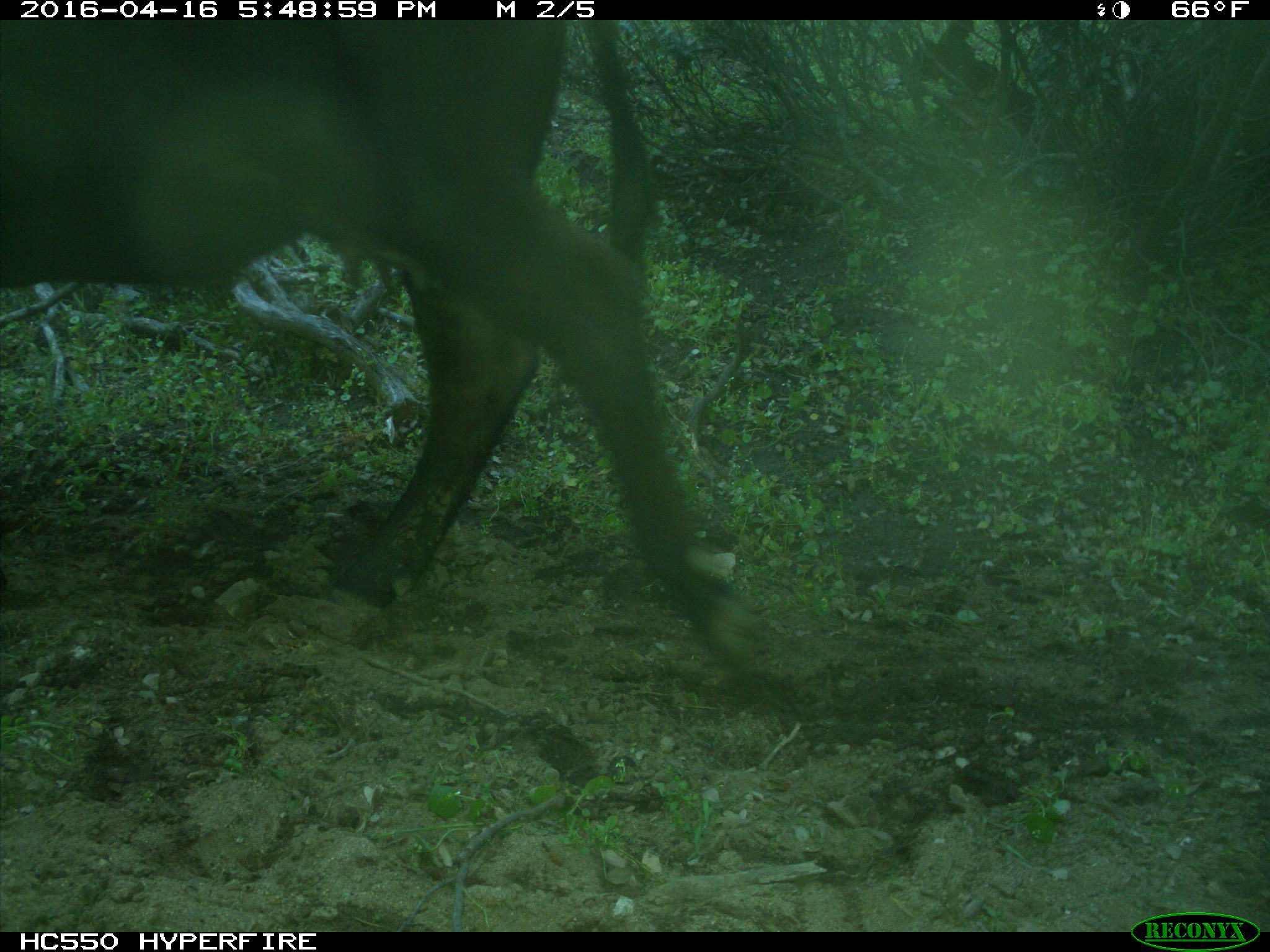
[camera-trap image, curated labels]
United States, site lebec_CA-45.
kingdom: Animalia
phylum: Chordata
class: Mammalia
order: Artiodactyla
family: Bovidae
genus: Bos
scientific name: Bos taurus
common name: domestic cow